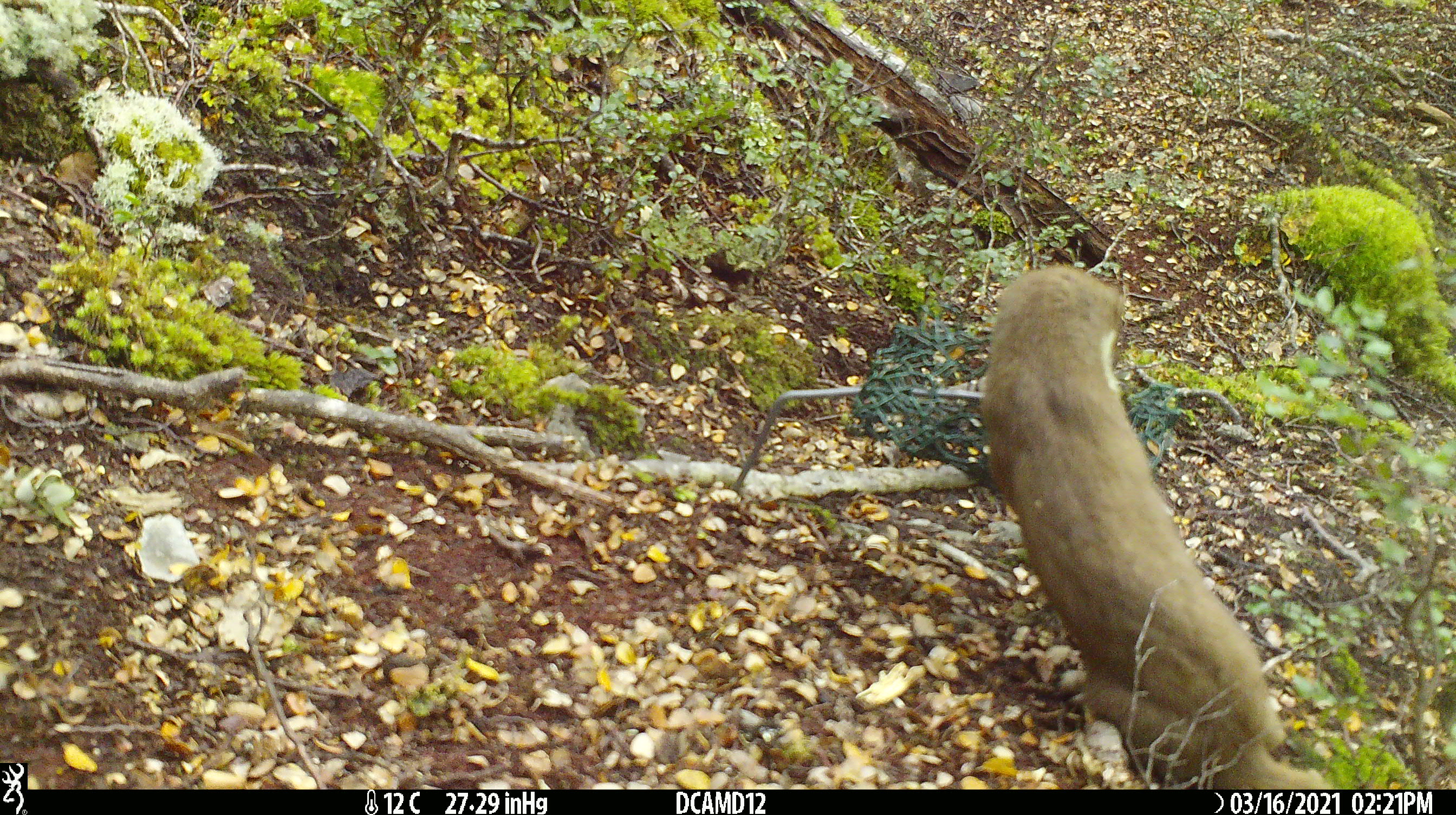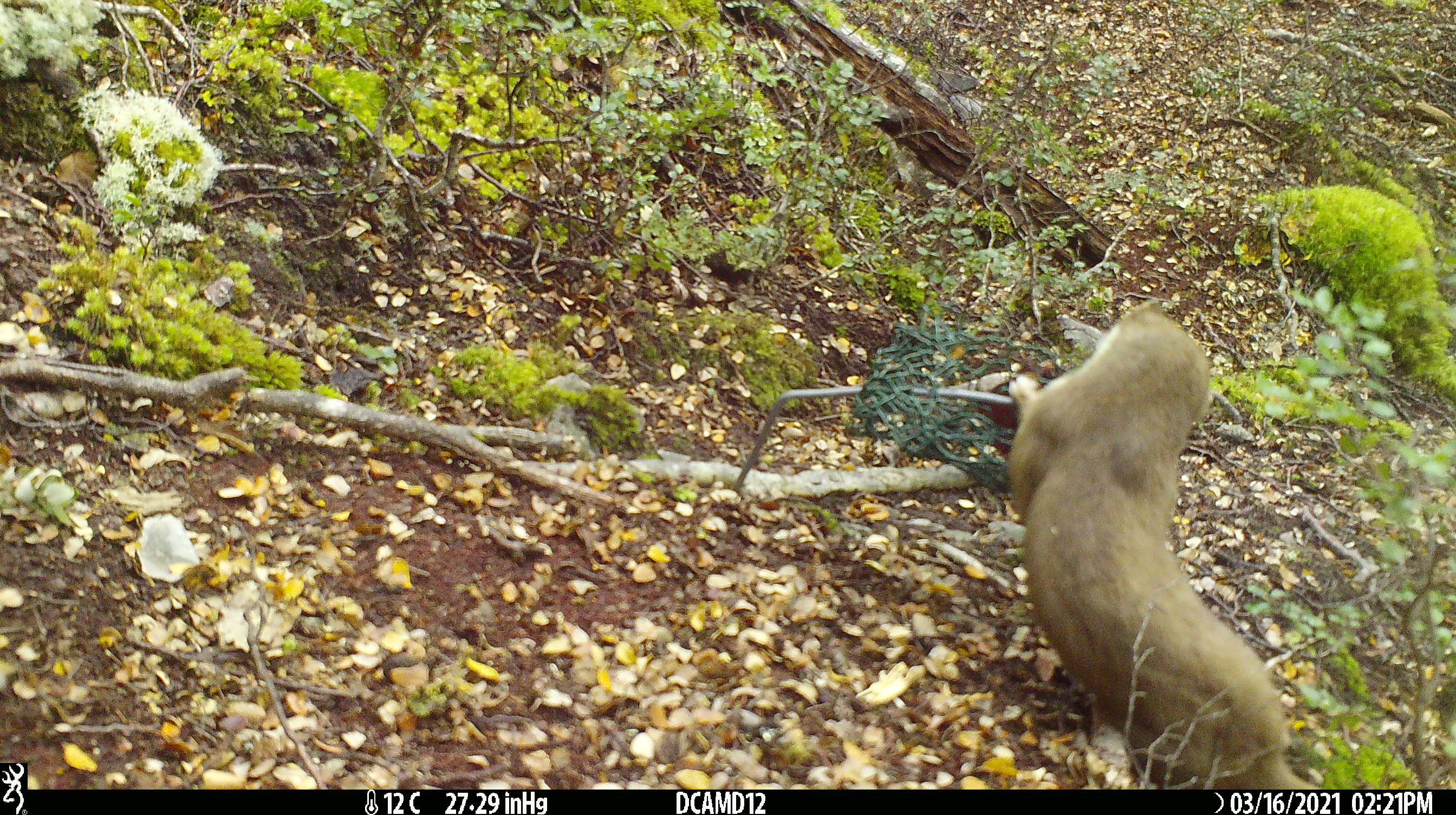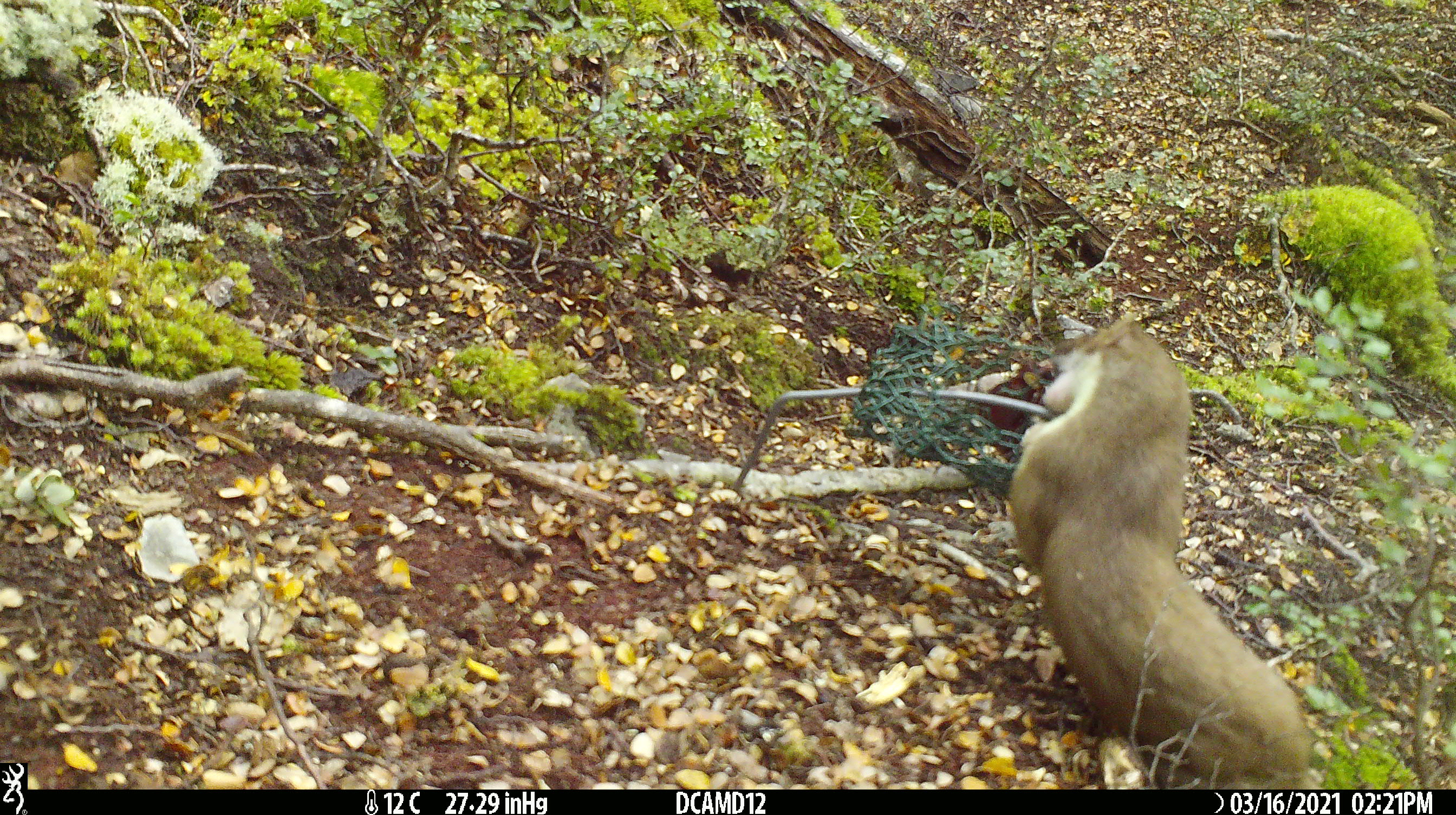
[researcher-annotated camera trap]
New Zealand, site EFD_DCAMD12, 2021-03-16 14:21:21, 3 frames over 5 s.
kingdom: Animalia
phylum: Chordata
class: Mammalia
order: Carnivora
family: Mustelidae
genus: Mustela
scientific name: Mustela erminea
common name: stoat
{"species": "stoat (Mustela erminea)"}